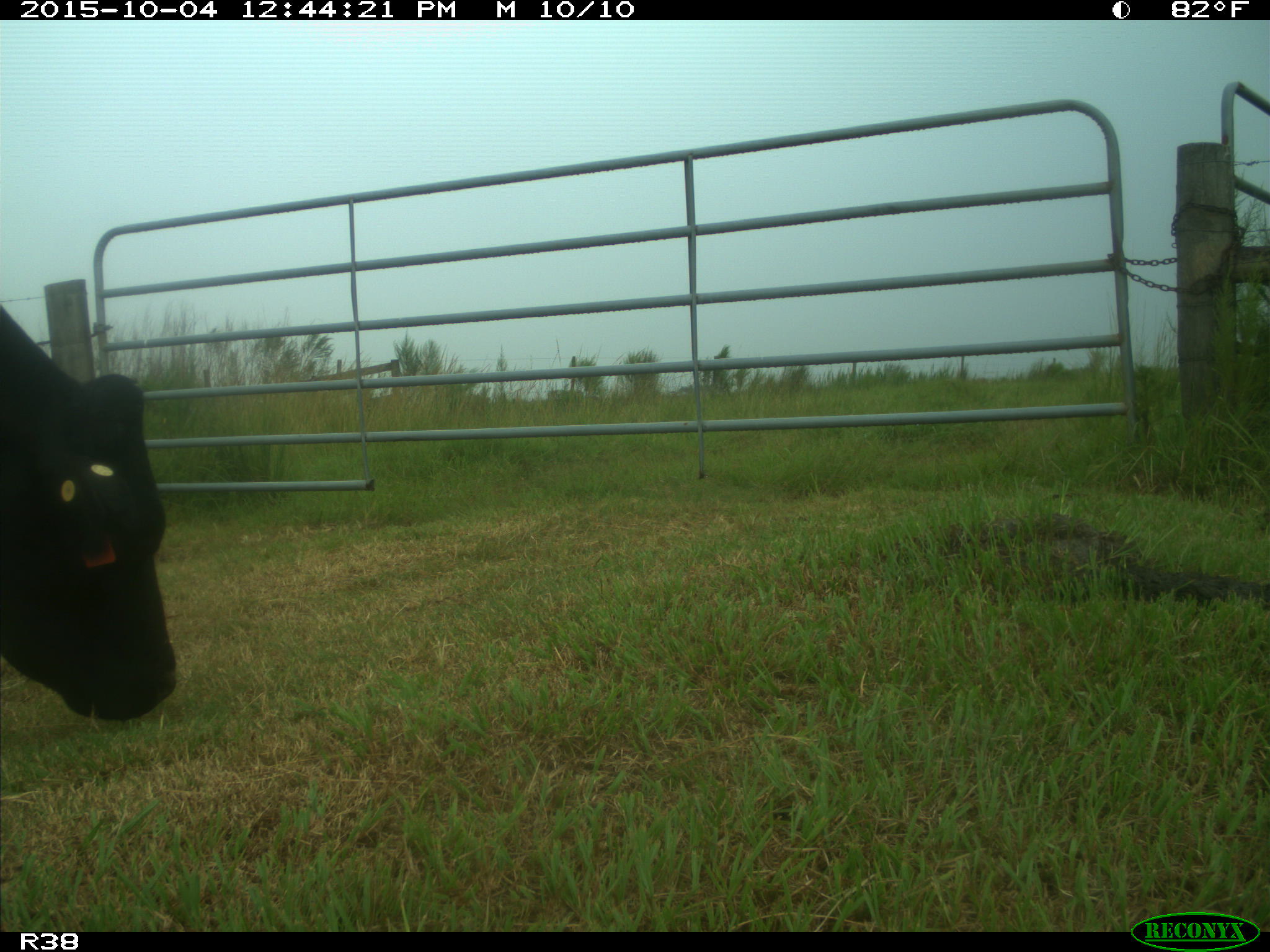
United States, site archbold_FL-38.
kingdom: Animalia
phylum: Chordata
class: Mammalia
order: Artiodactyla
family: Bovidae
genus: Bos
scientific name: Bos taurus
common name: domestic cow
Bos taurus (domestic cow).